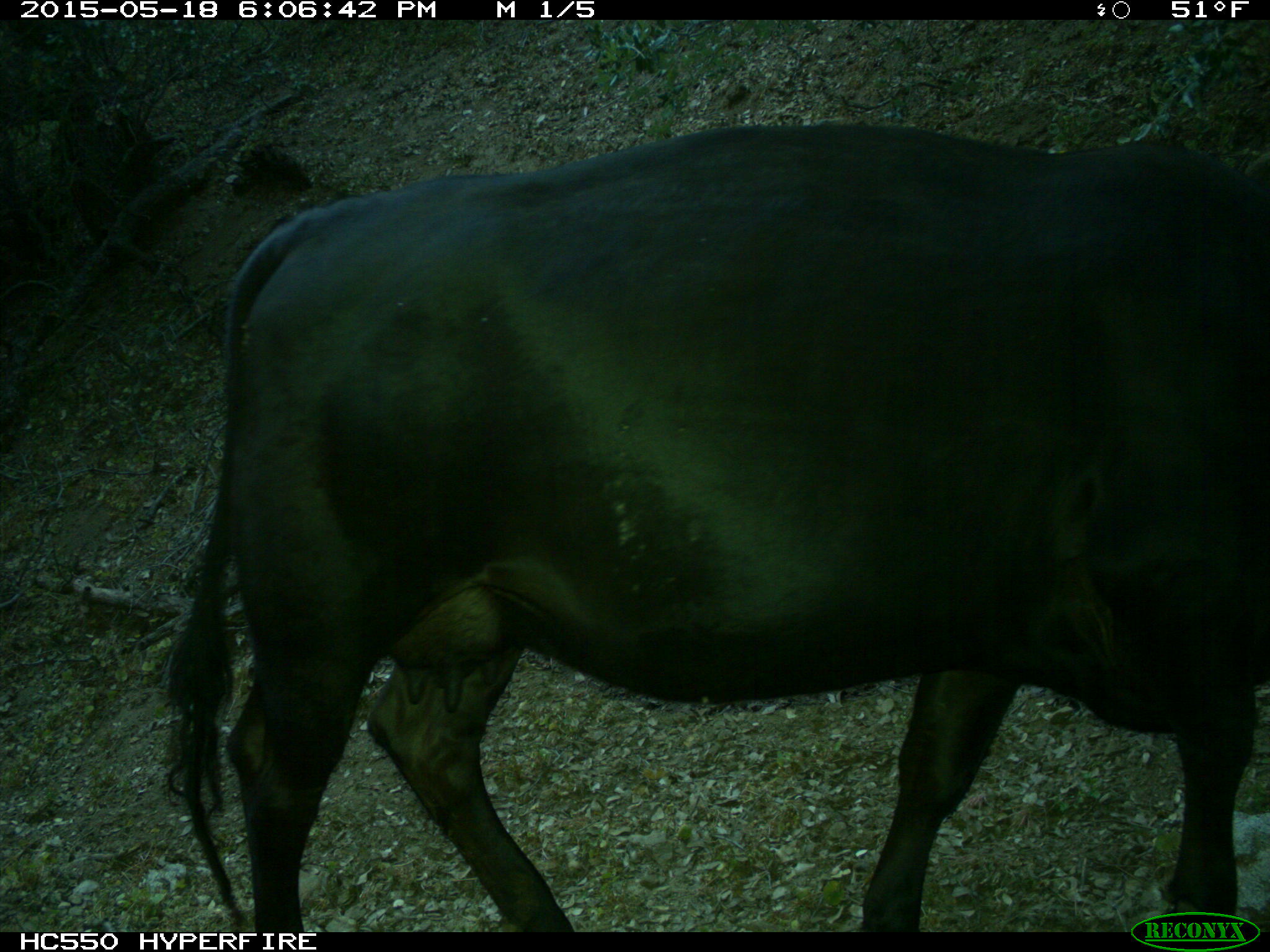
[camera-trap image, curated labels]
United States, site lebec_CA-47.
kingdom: Animalia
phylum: Chordata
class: Mammalia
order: Artiodactyla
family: Bovidae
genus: Bos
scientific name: Bos taurus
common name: domestic cow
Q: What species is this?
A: Bos taurus (domestic cow).